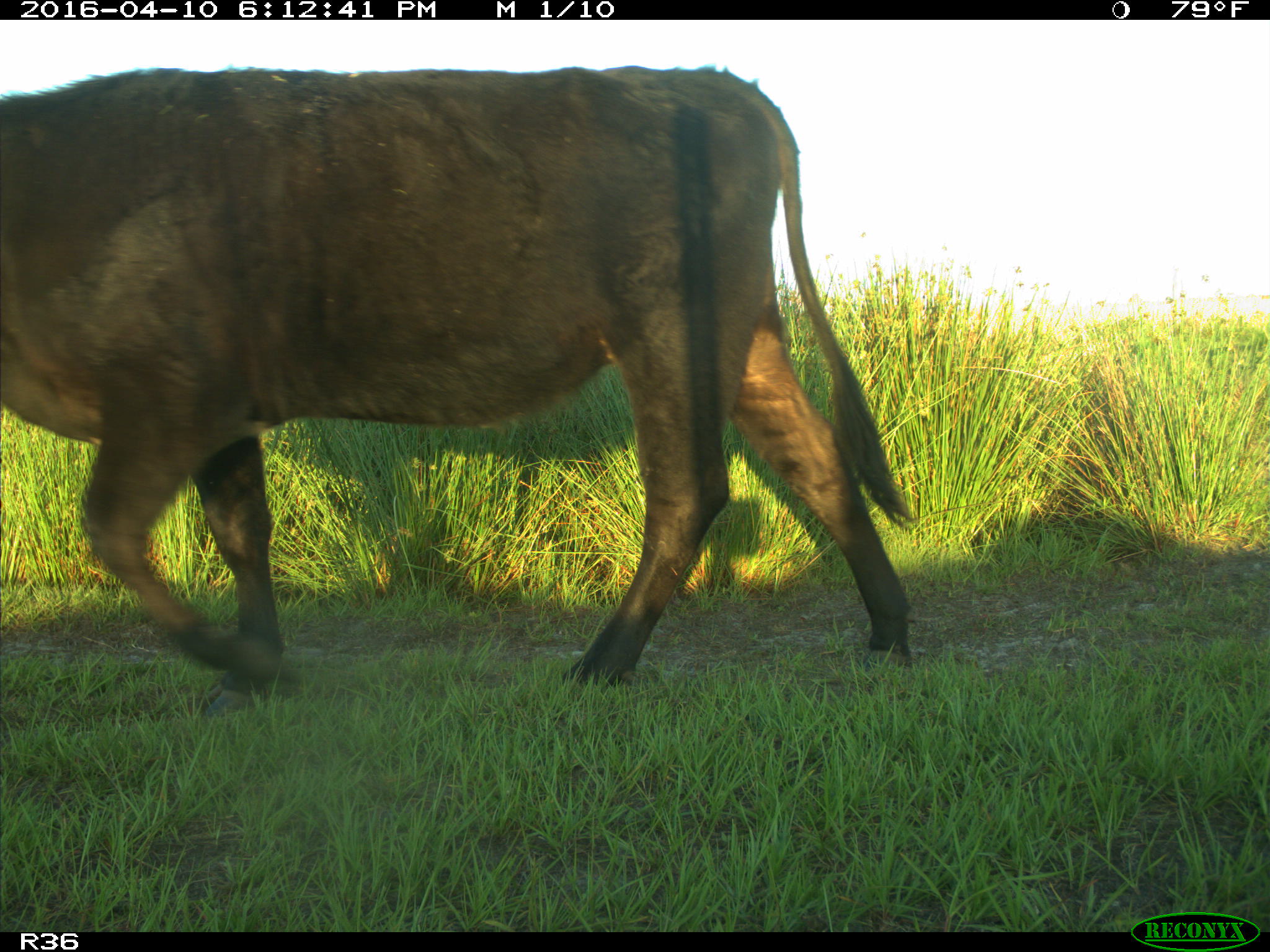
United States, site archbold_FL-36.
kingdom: Animalia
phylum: Chordata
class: Mammalia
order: Artiodactyla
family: Bovidae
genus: Bos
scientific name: Bos taurus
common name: domestic cow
Bos taurus (domestic cow).